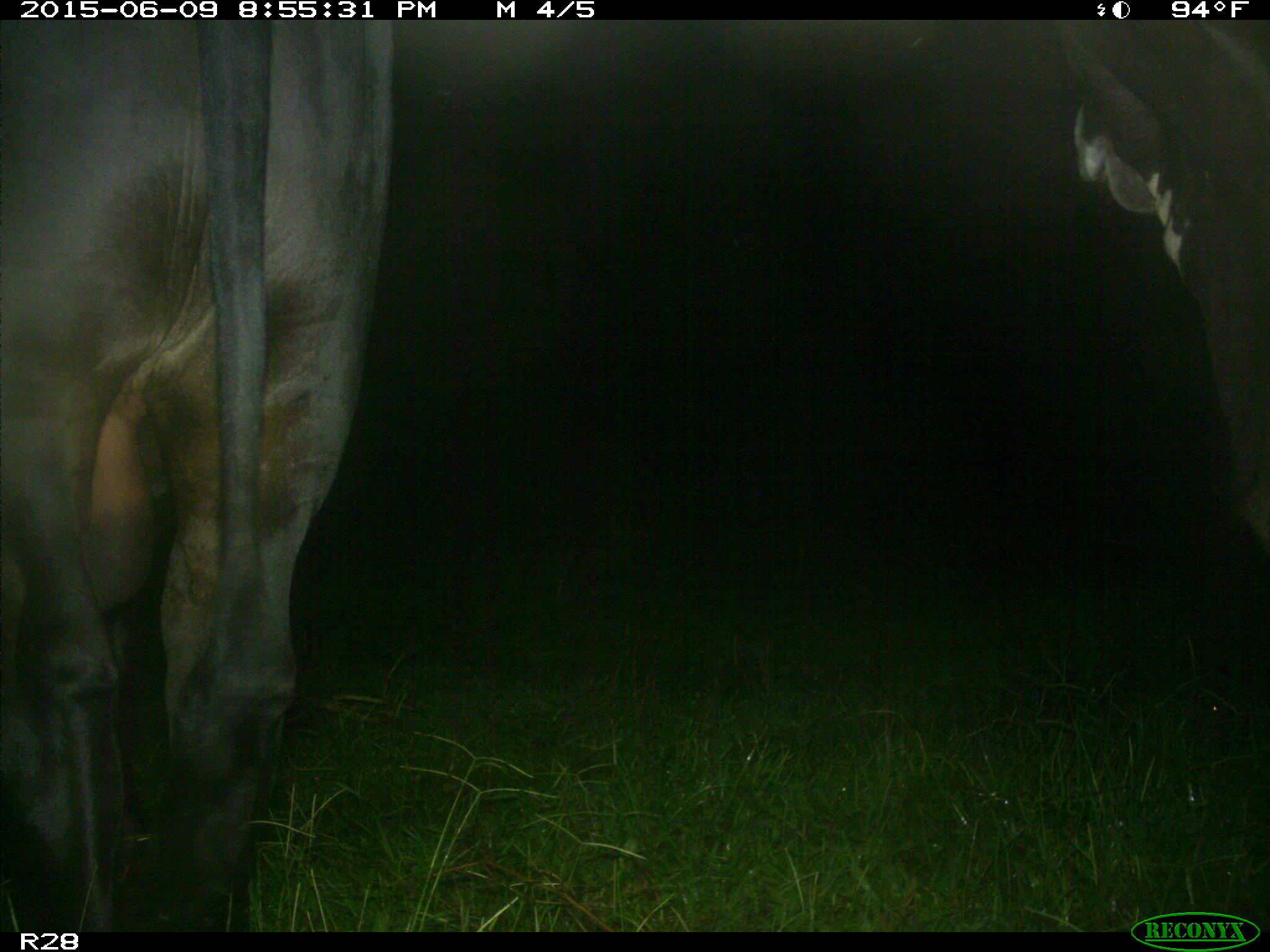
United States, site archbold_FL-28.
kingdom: Animalia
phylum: Chordata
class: Mammalia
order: Artiodactyla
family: Bovidae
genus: Bos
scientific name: Bos taurus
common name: domestic cow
Bos taurus (domestic cow).